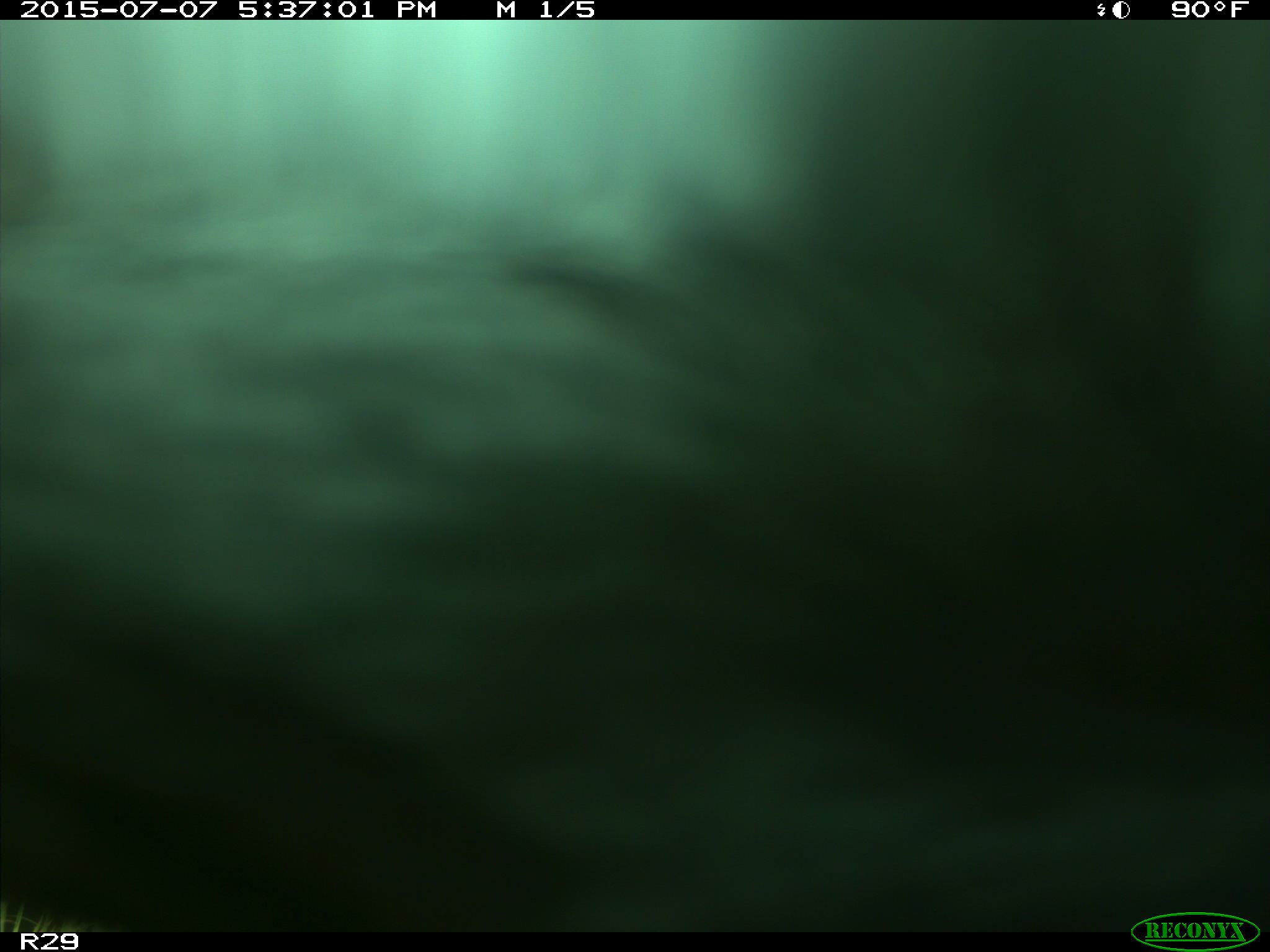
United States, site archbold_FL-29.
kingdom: Animalia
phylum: Chordata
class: Mammalia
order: Artiodactyla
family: Bovidae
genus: Bos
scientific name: Bos taurus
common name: domestic cow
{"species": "Bos taurus (domestic cow)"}